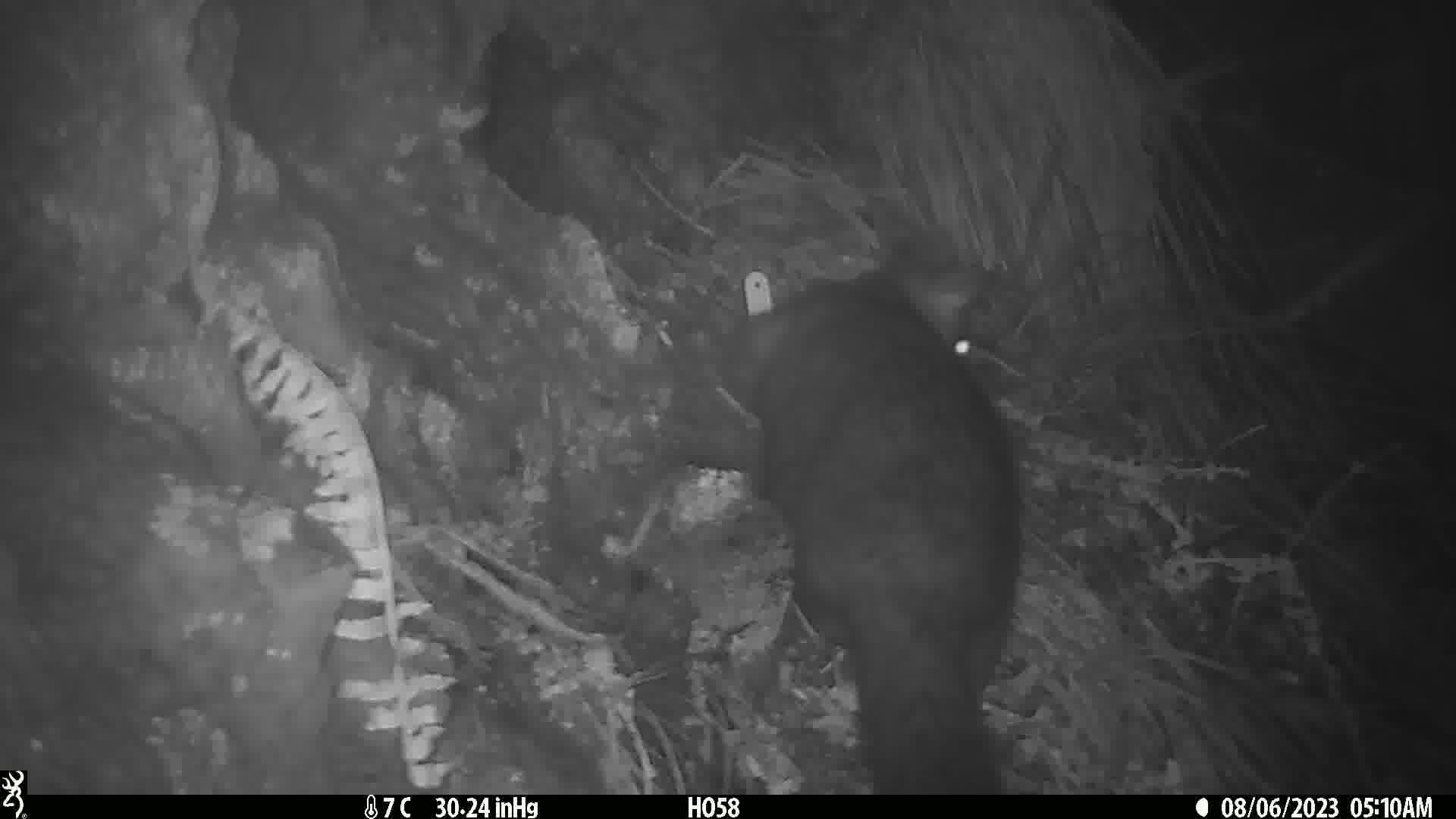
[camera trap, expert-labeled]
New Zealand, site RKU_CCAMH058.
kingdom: Animalia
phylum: Chordata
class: Mammalia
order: Diprotodontia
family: Phalangeridae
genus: Trichosurus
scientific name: Trichosurus vulpecula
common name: common brushtail possum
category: possum